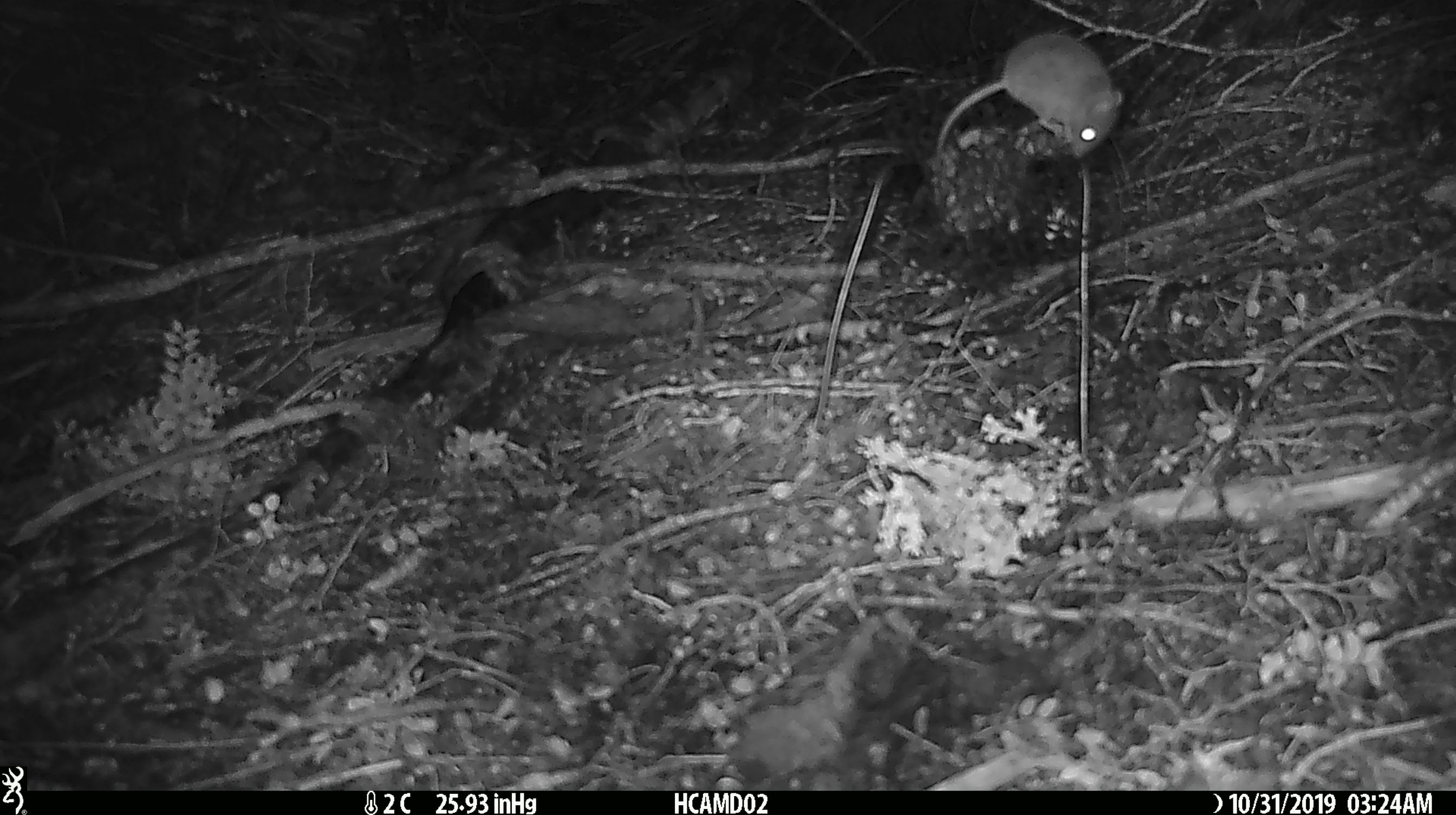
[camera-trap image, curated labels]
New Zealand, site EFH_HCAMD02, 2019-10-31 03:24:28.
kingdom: Animalia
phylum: Chordata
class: Mammalia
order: Rodentia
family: Muridae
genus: Mus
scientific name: Mus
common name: mouse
Mouse (Mus).